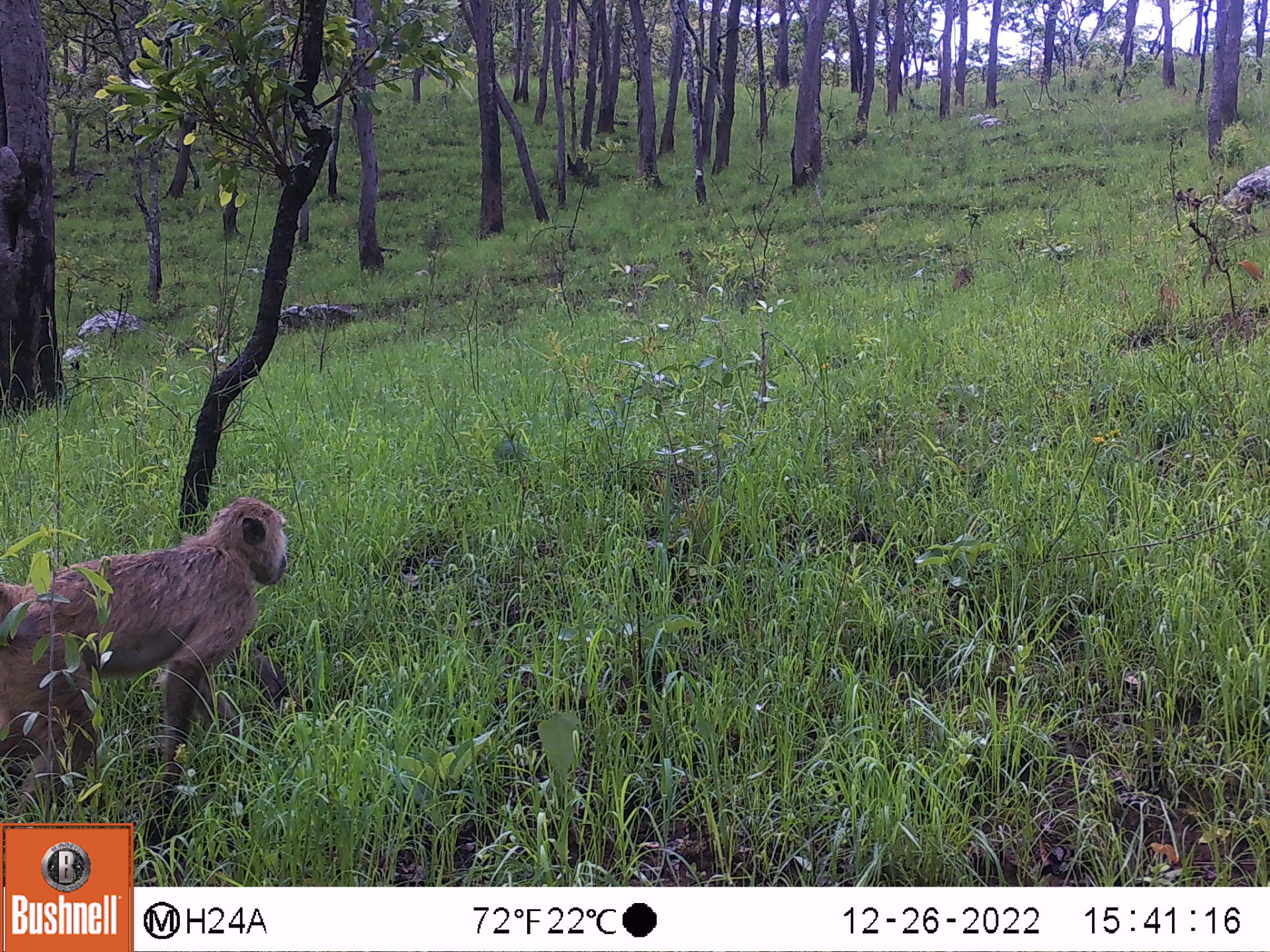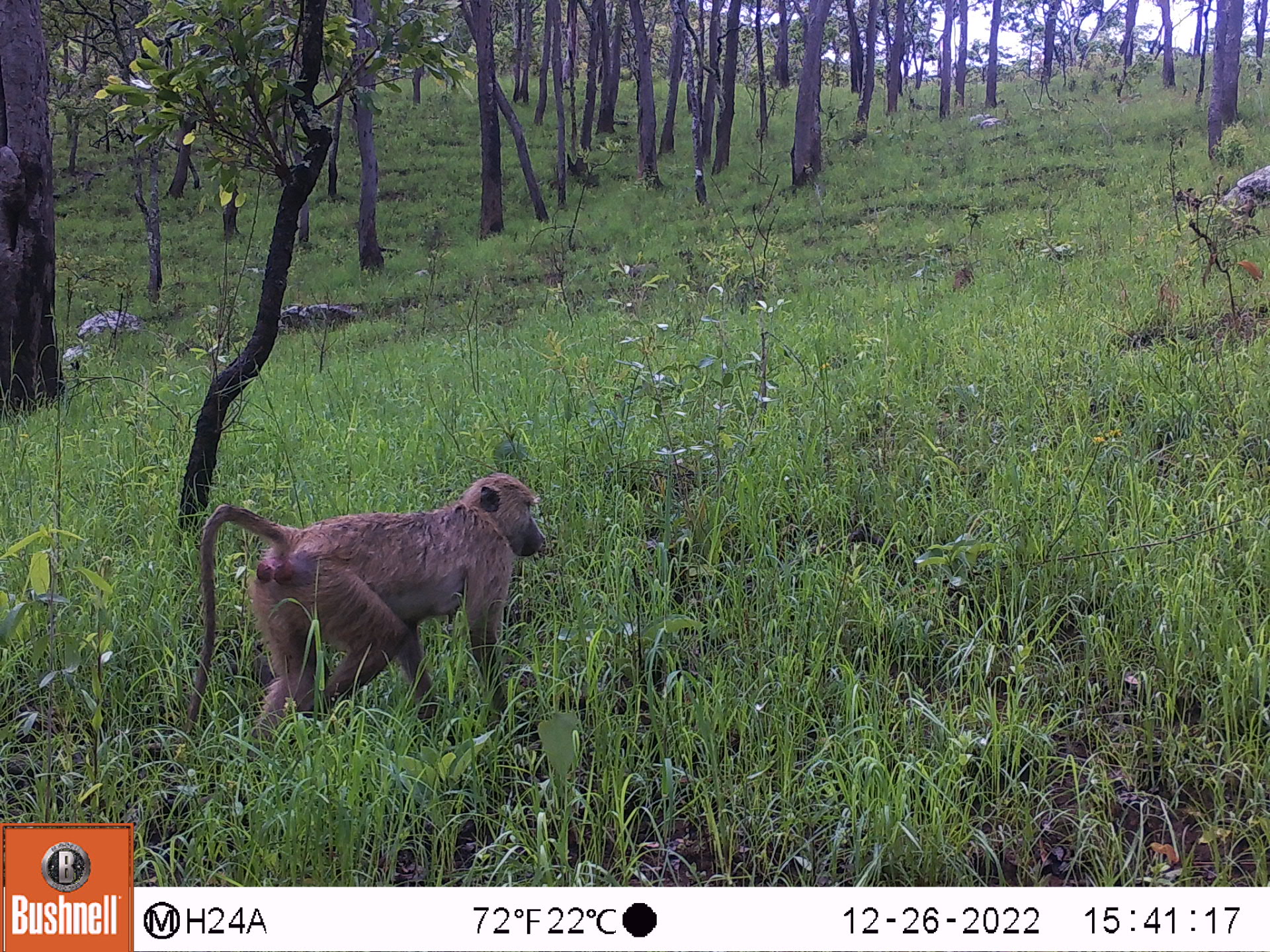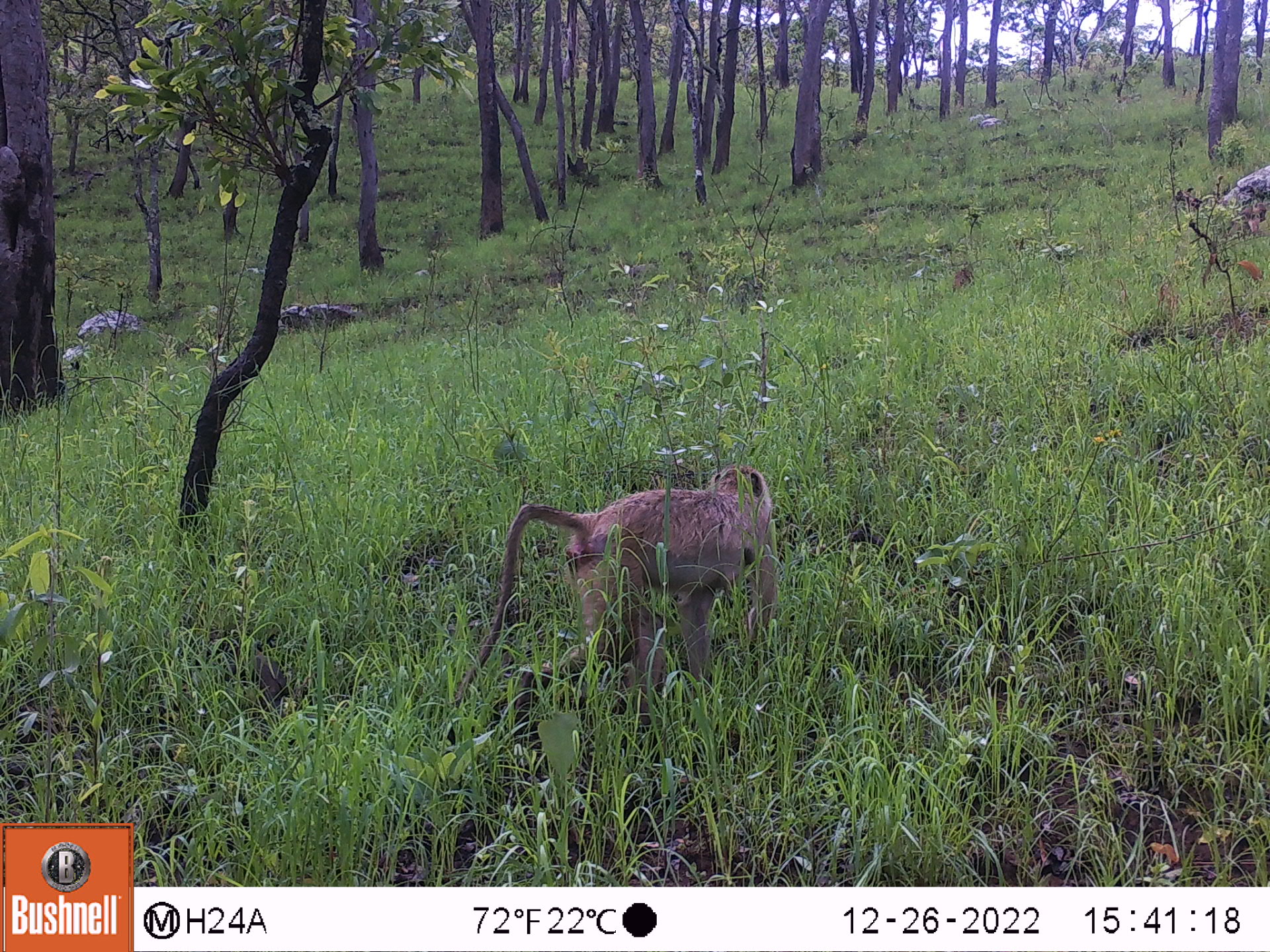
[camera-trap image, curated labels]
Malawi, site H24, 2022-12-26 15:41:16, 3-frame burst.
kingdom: Animalia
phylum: Chordata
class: Mammalia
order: Primates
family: Cercopithecidae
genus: Papio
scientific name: Papio cynocephalus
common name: yellow baboon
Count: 1.